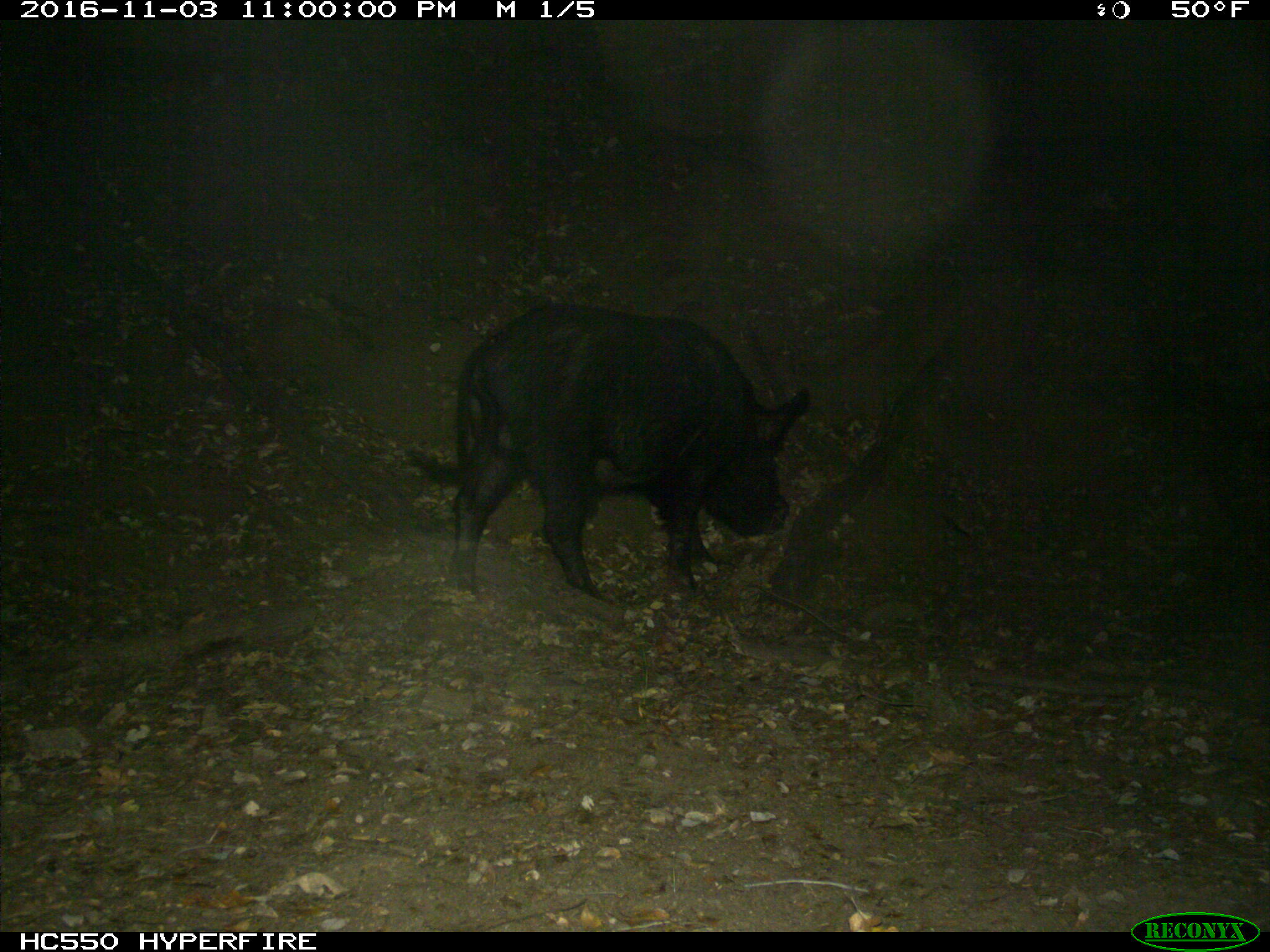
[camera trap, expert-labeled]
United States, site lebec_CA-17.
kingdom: Animalia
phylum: Chordata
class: Mammalia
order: Artiodactyla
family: Suidae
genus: Sus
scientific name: Sus scrofa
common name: wild boar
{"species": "Sus scrofa (wild boar)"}